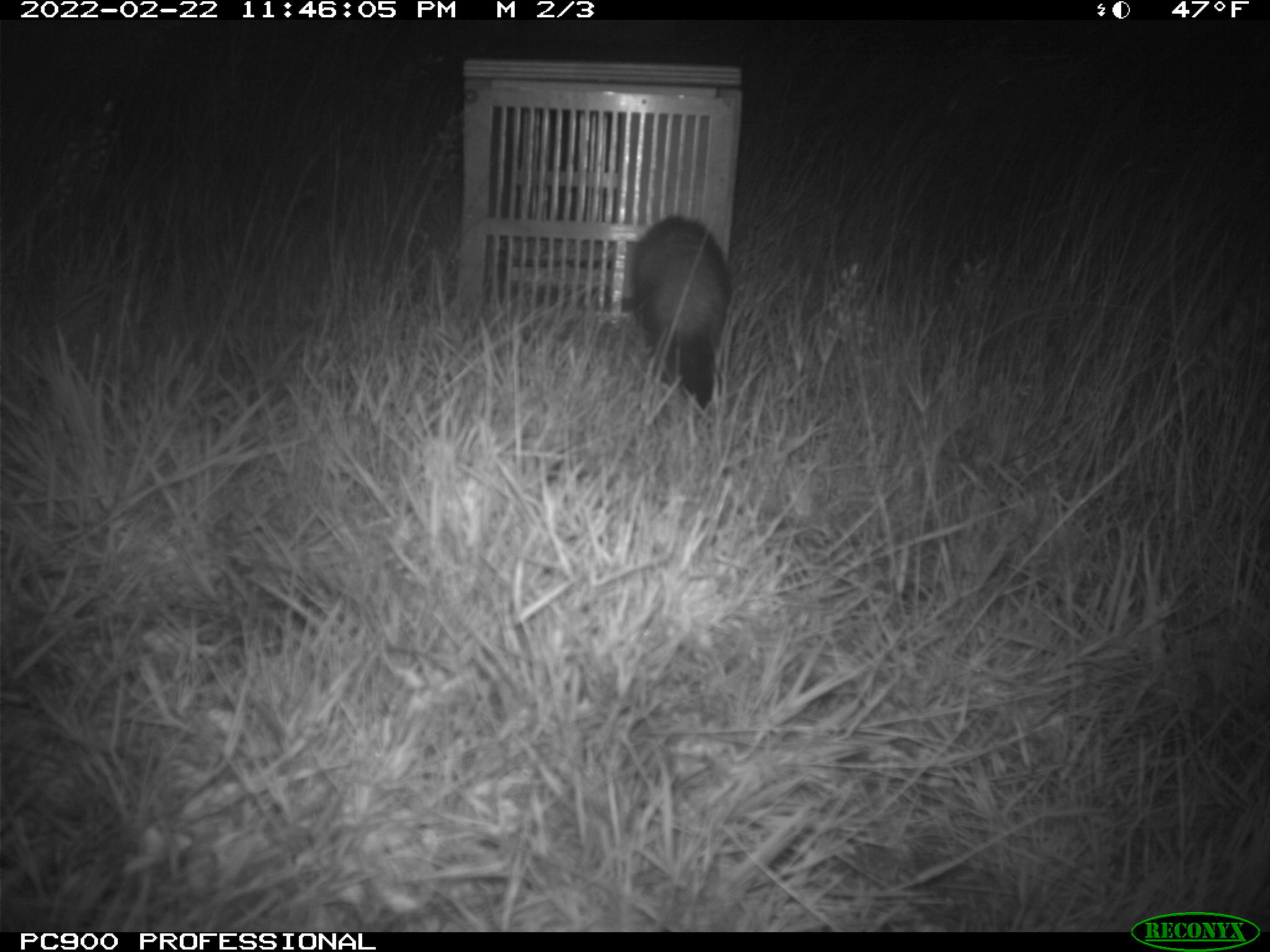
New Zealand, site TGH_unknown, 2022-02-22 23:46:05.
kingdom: Animalia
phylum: Chordata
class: Mammalia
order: Carnivora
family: Mustelidae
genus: Mustela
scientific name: Mustela furo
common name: ferret